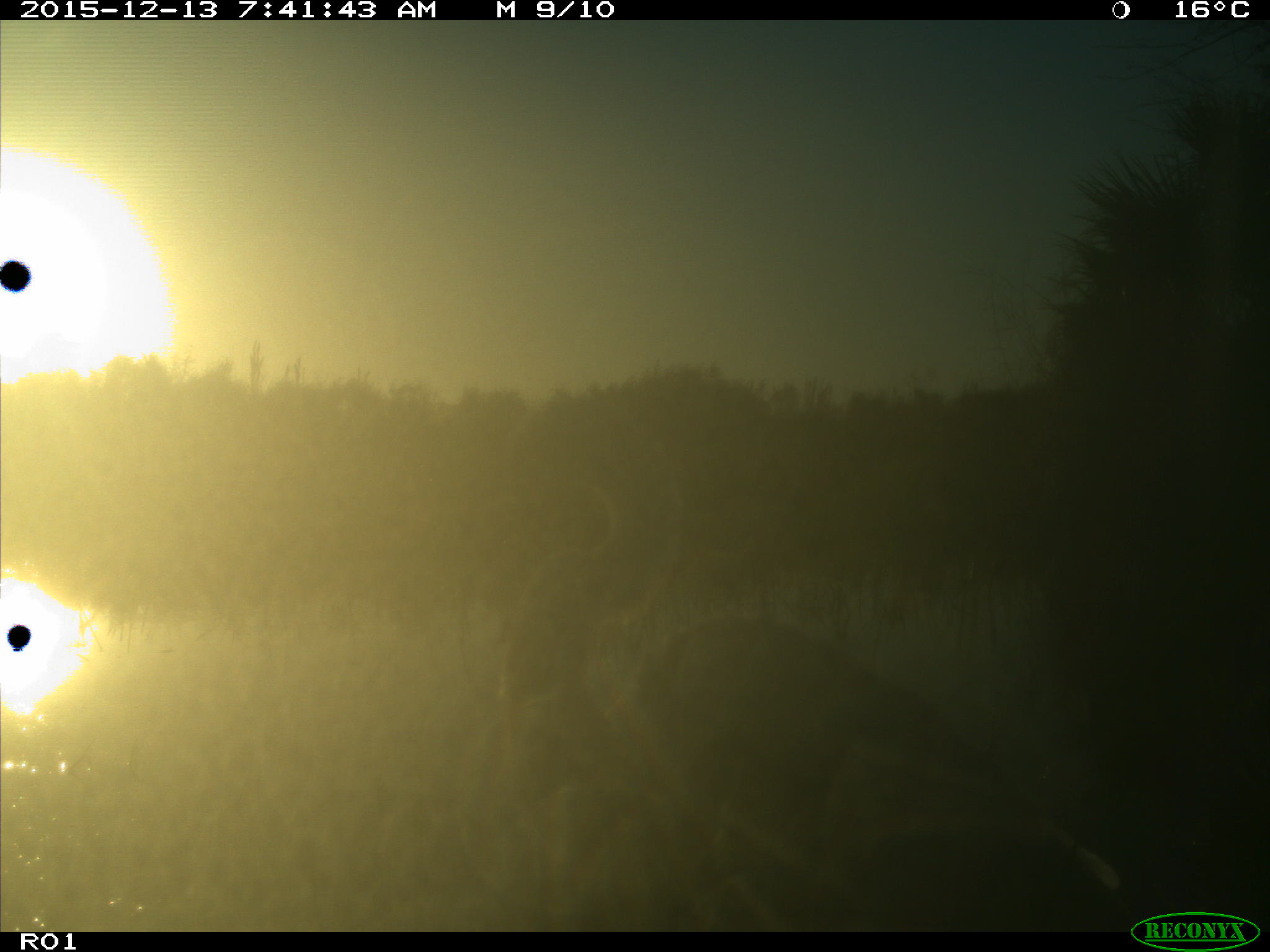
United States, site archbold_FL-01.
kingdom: Animalia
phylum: Chordata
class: Aves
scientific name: Aves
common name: birds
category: unidentified bird